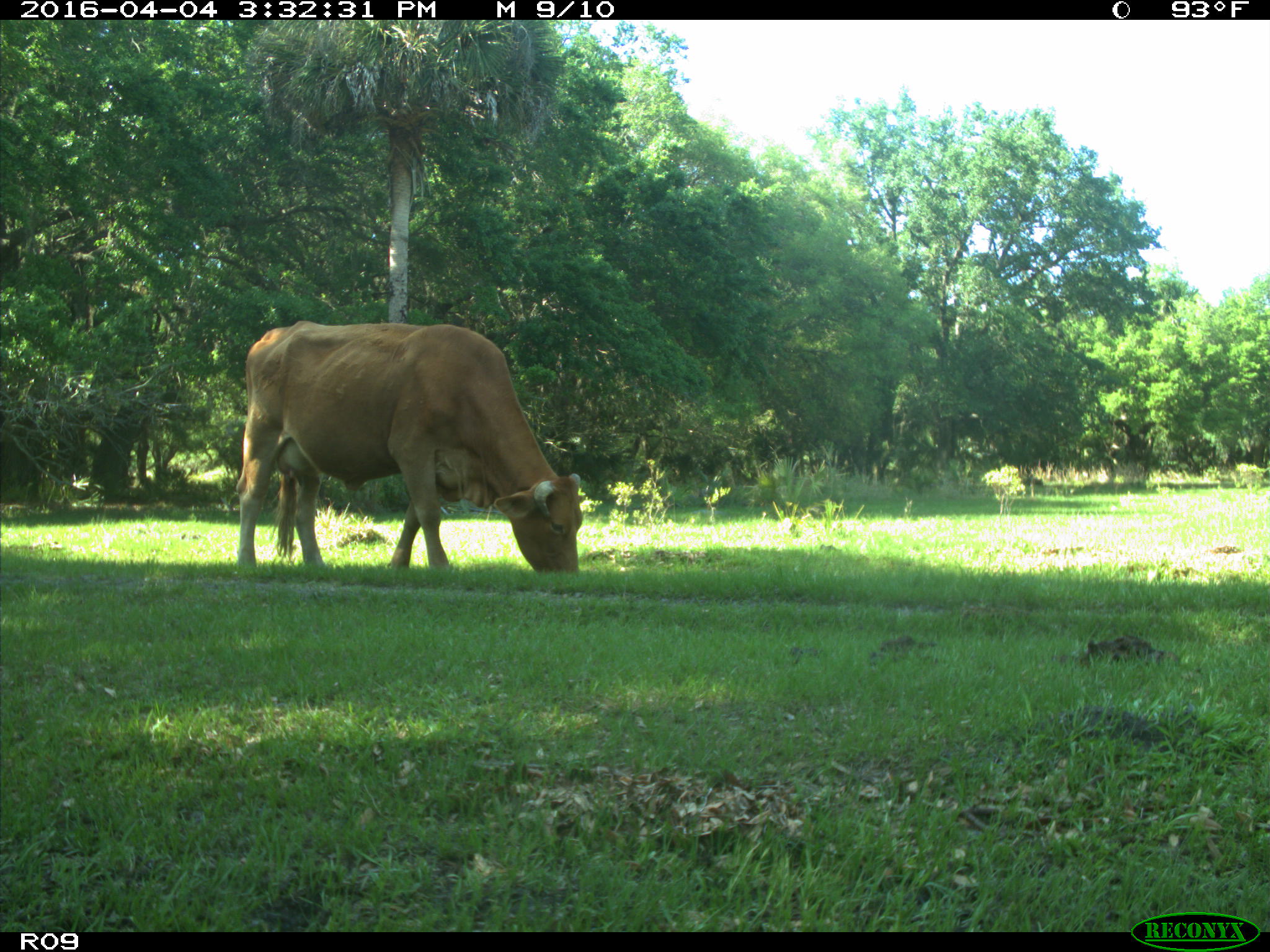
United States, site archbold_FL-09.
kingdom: Animalia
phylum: Chordata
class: Mammalia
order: Artiodactyla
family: Bovidae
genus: Bos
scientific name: Bos taurus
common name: domestic cow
Bos taurus (domestic cow).